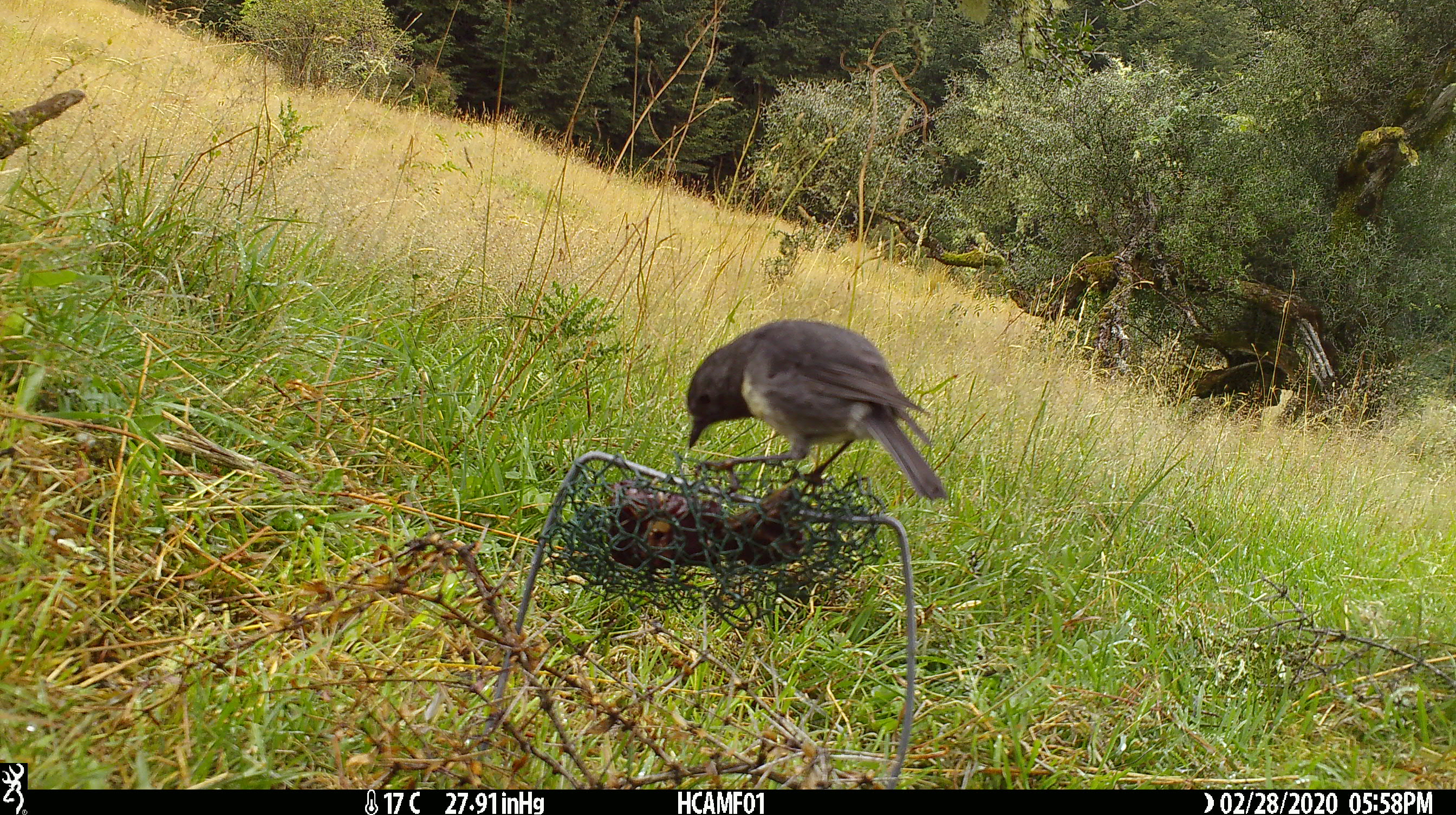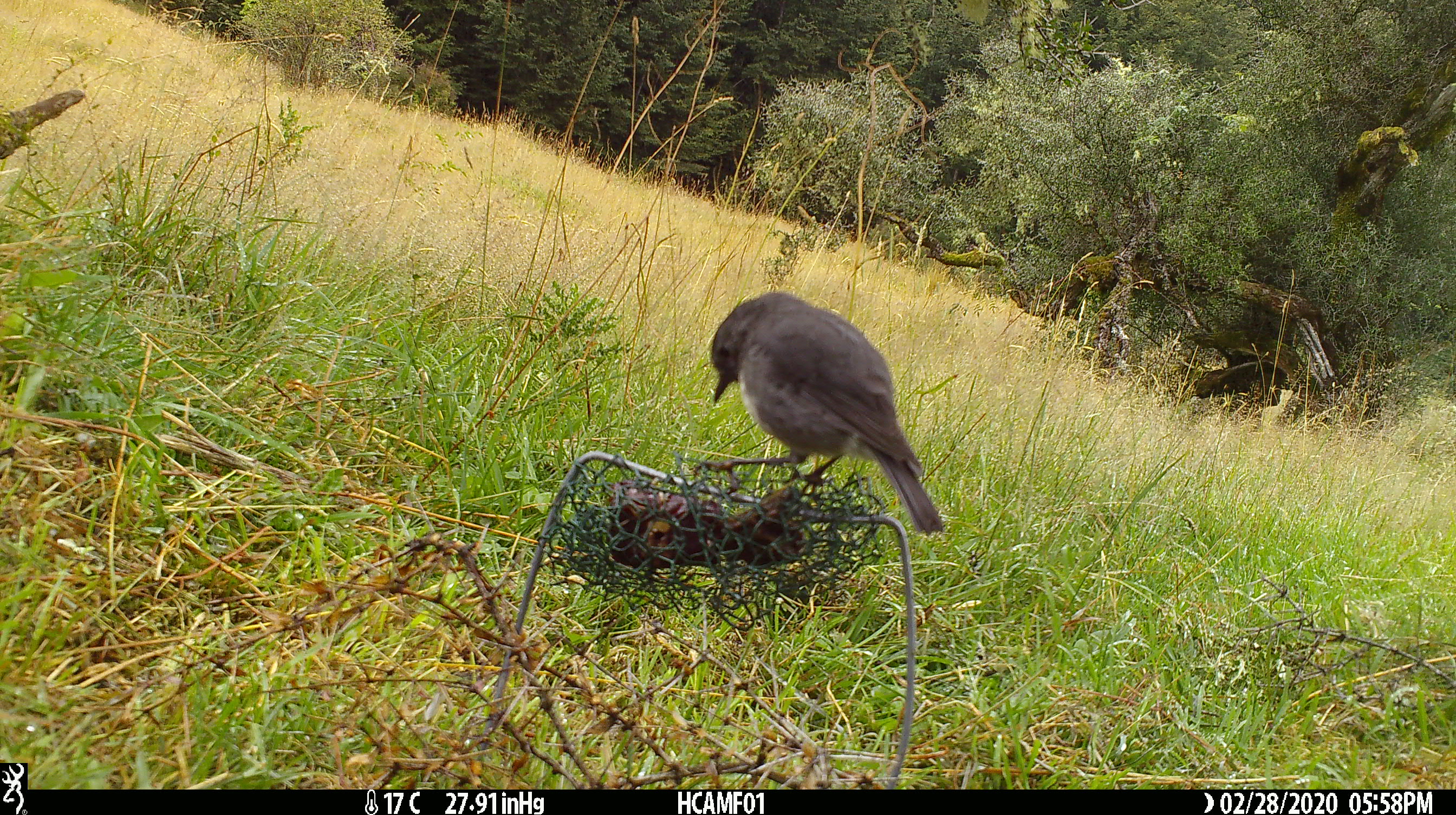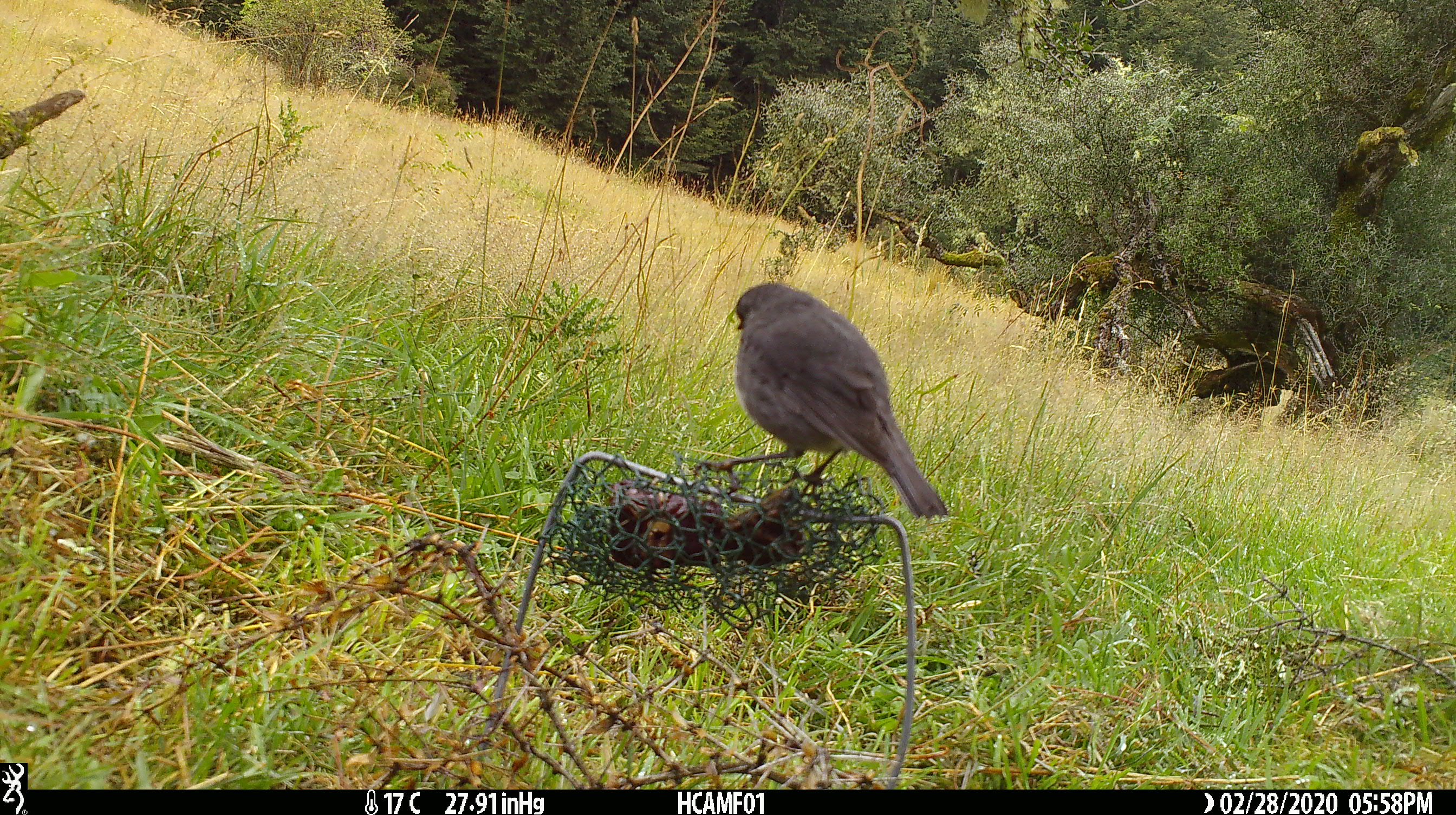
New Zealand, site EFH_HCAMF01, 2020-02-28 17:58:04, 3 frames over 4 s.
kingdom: Animalia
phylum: Chordata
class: Aves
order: Passeriformes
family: Petroicidae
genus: Petroica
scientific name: Petroica australis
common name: new zealand robin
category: robin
Robin (new zealand robin) (Petroica australis).